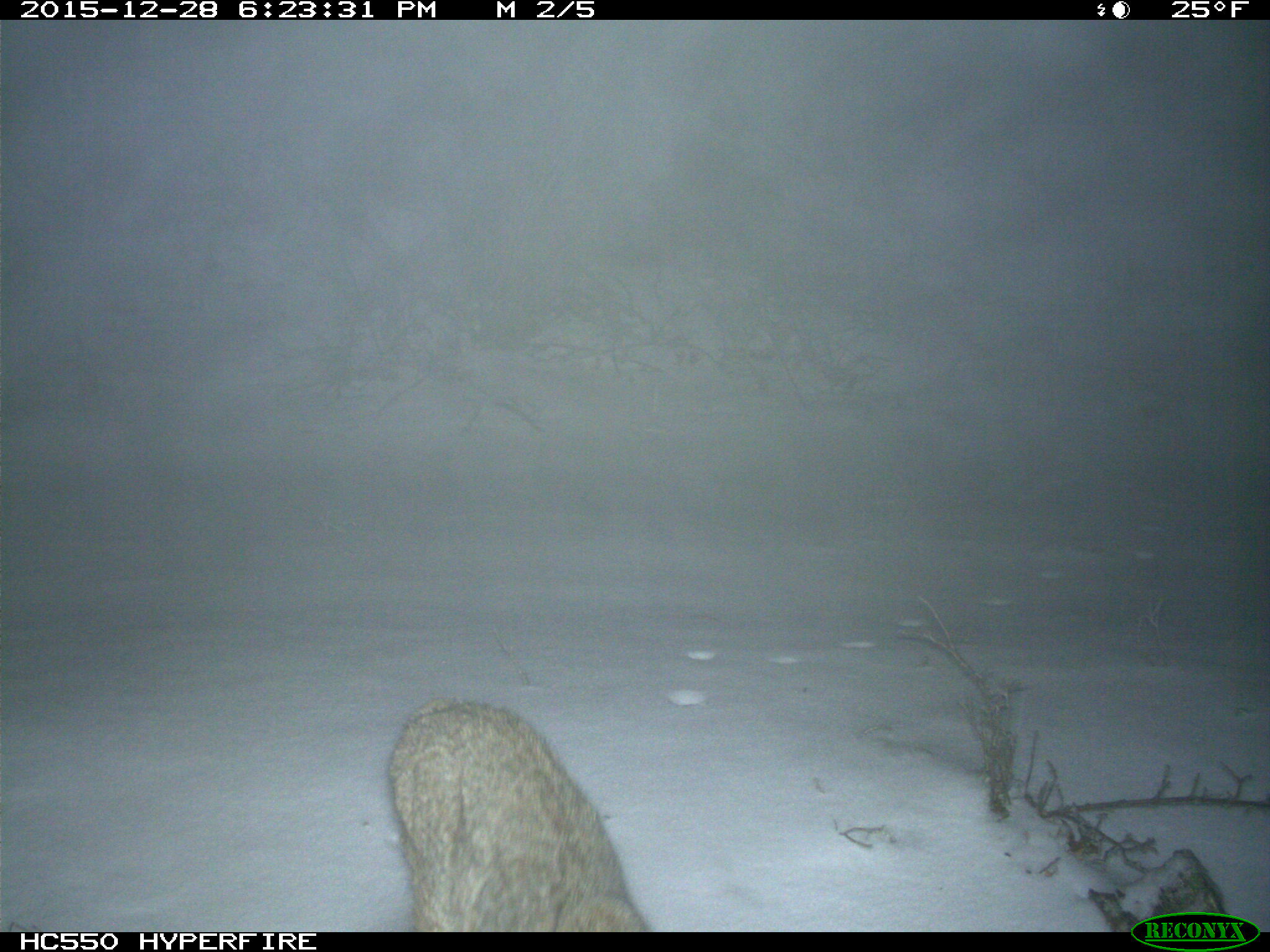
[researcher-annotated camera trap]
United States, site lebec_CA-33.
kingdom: Animalia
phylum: Chordata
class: Mammalia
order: Carnivora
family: Felidae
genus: Lynx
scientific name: Lynx rufus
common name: bobcat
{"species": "Lynx rufus (bobcat)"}